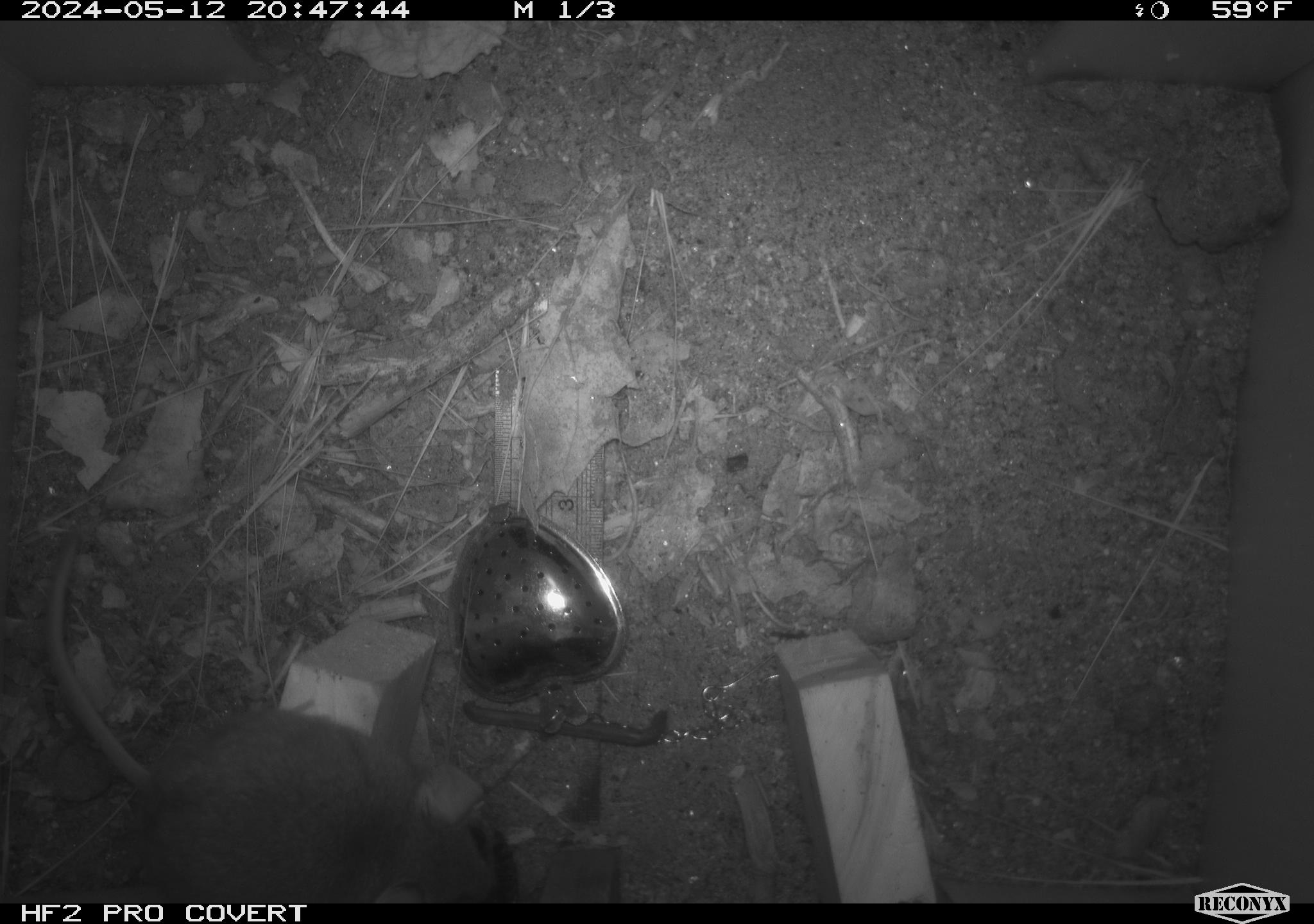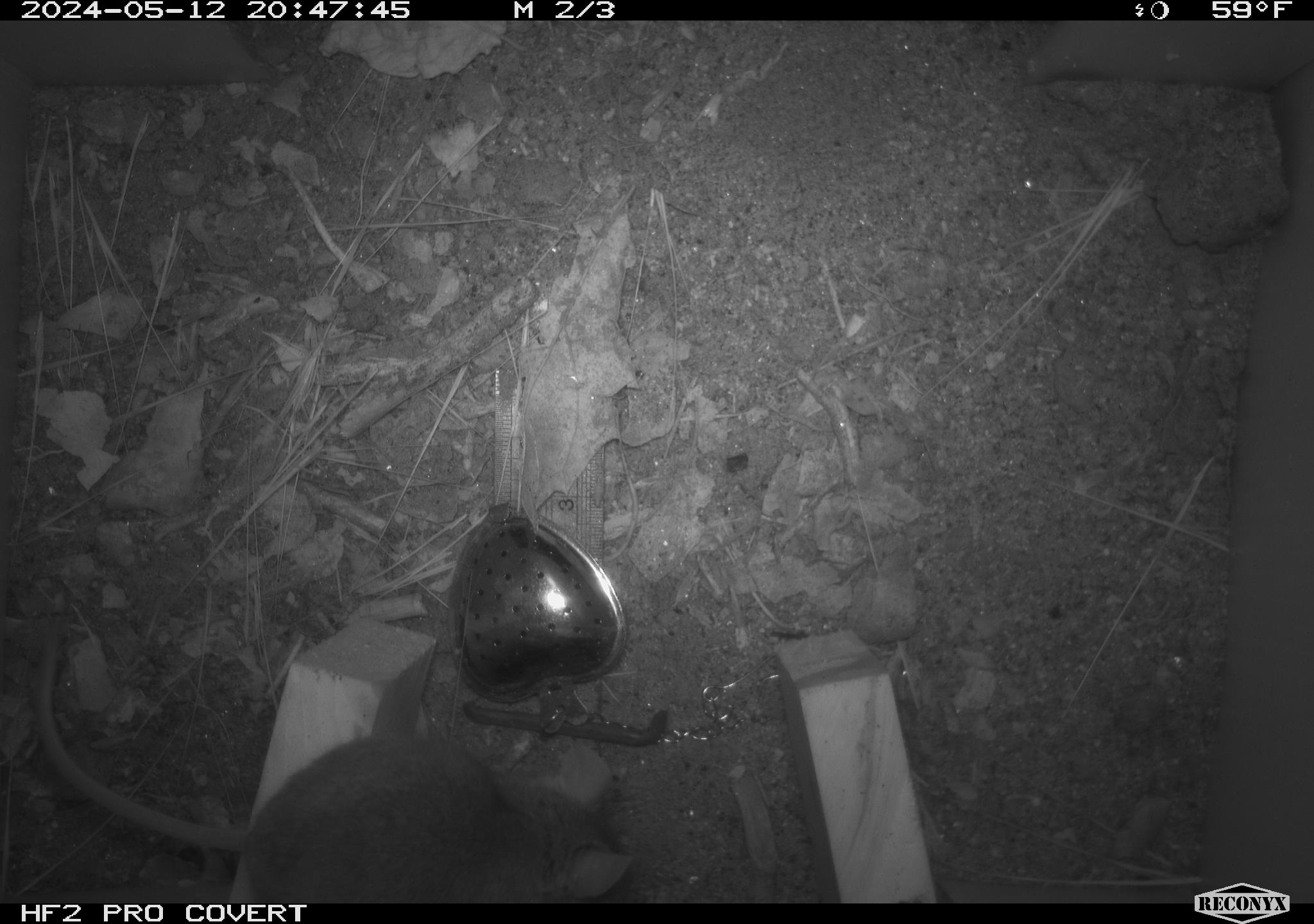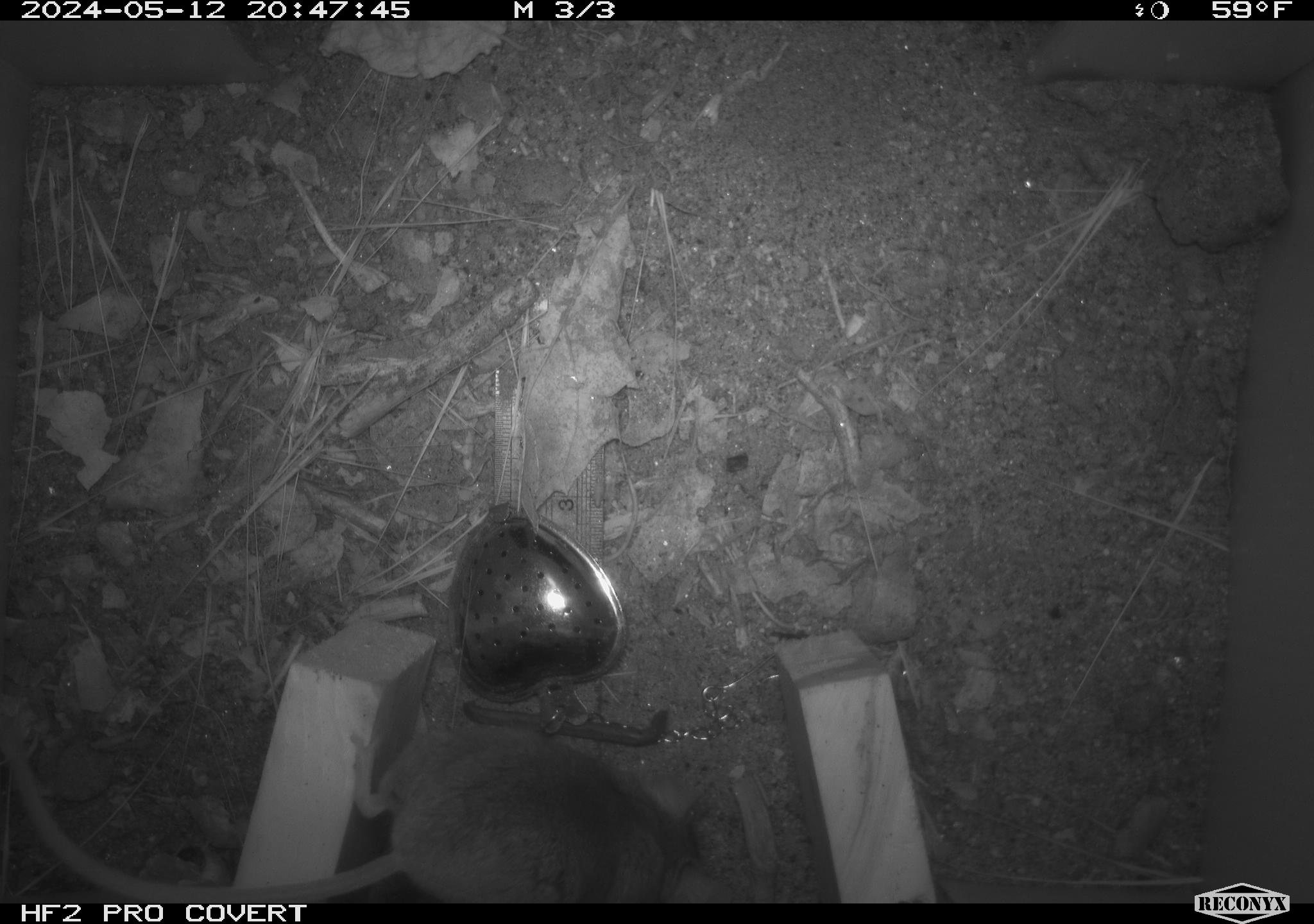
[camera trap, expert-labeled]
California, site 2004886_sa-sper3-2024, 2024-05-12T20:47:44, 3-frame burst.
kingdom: Animalia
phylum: Chordata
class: Mammalia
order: Rodentia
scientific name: Rodentia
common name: mouse species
Mouse species (Rodentia).